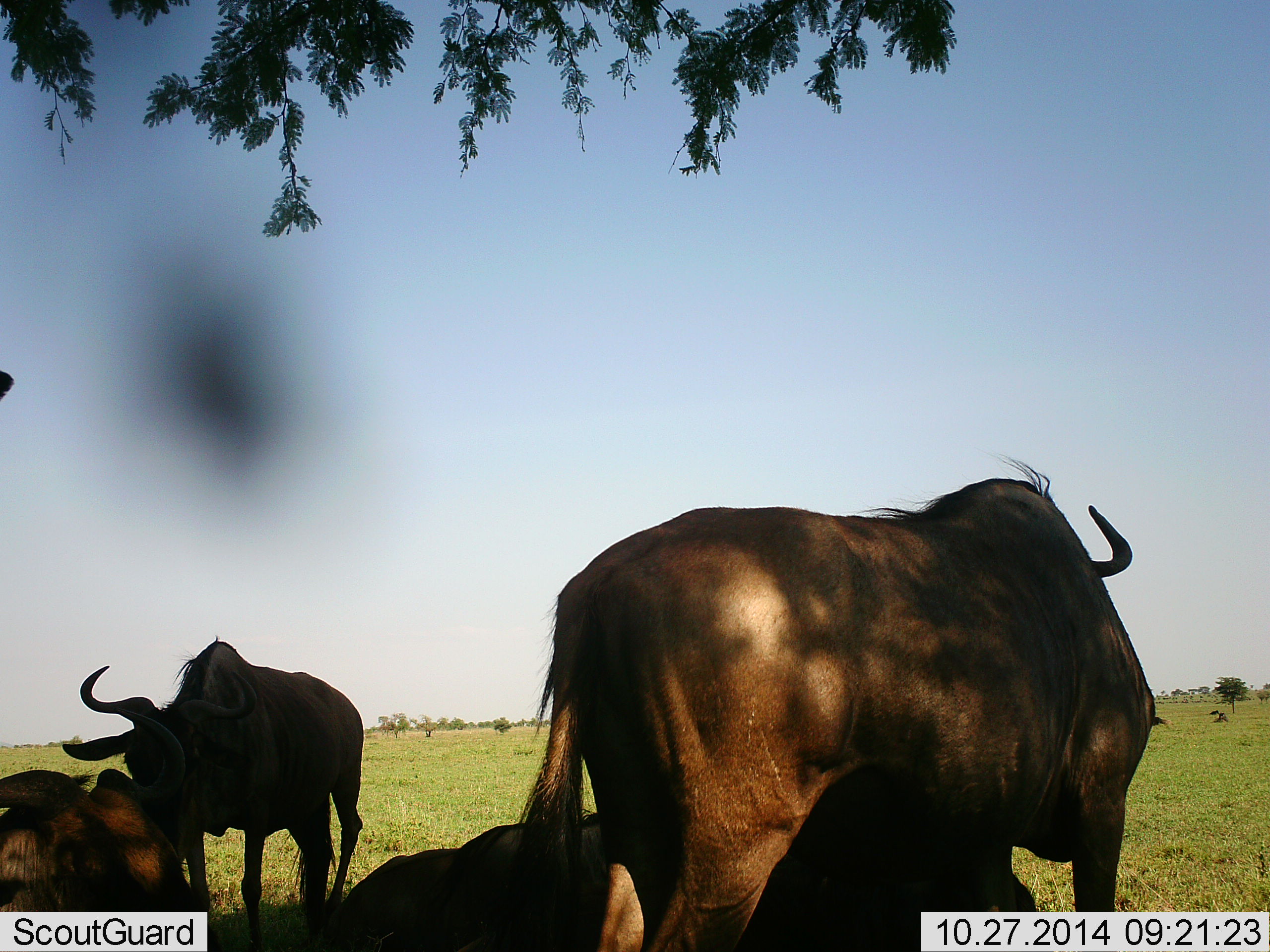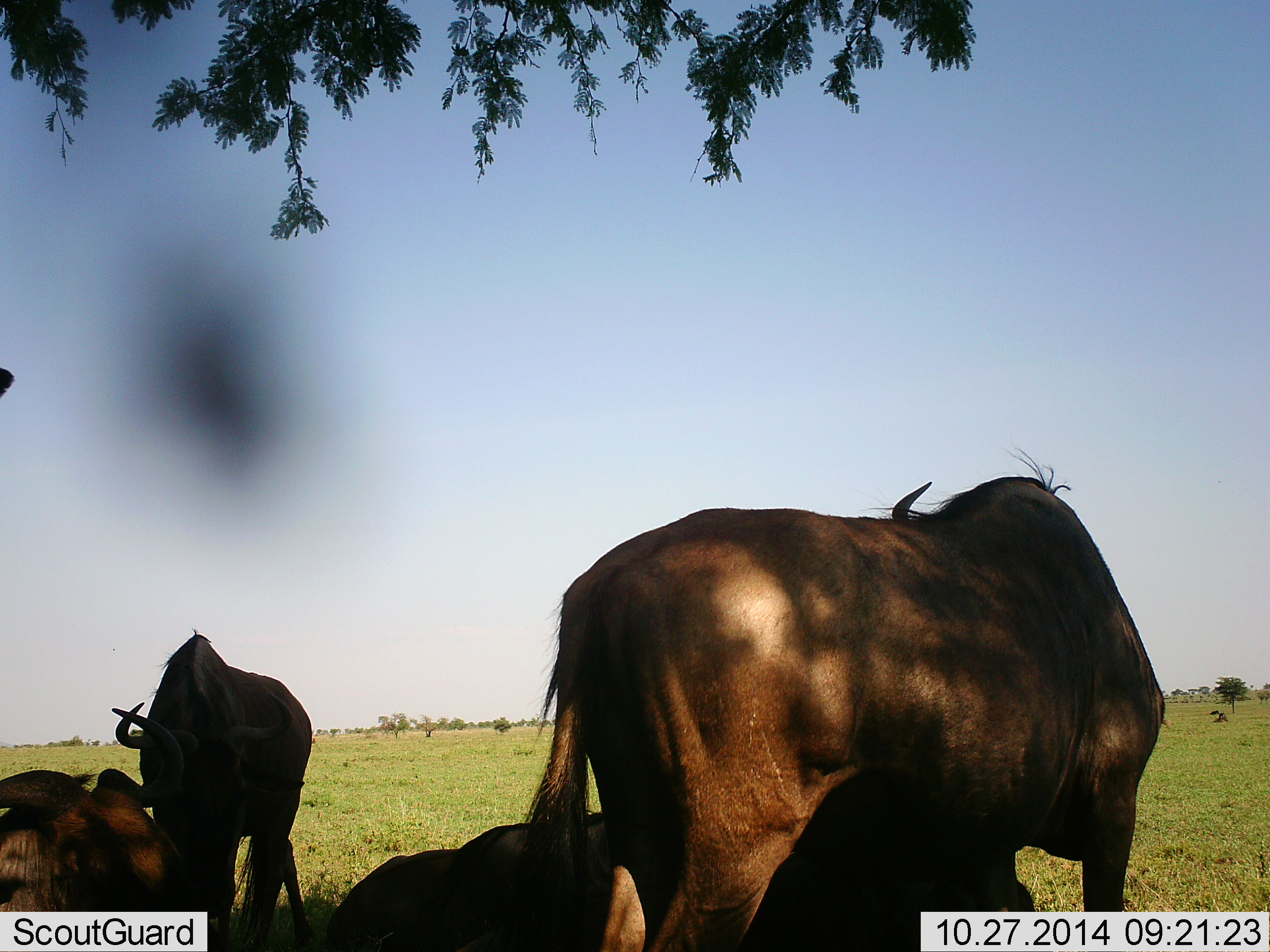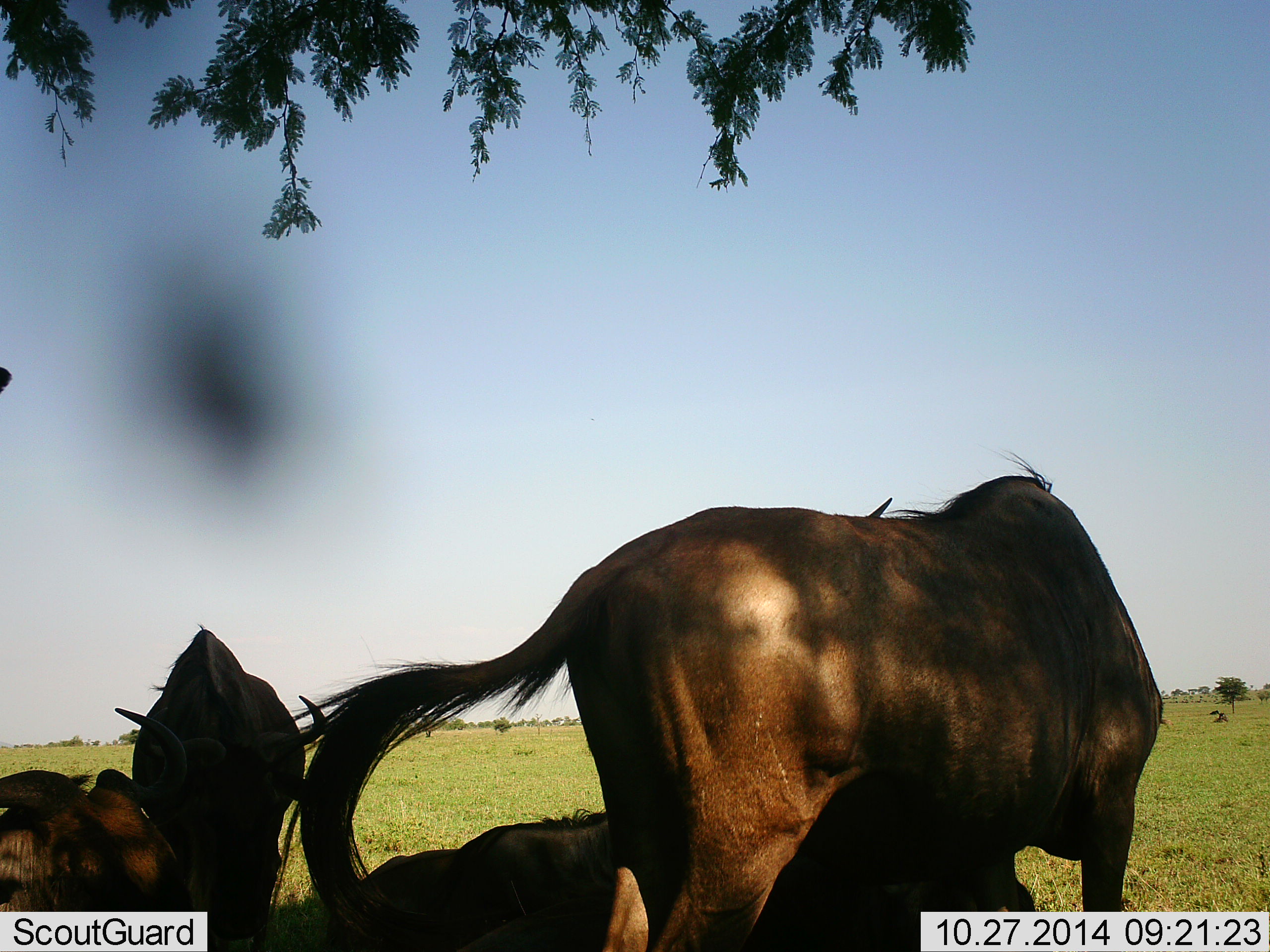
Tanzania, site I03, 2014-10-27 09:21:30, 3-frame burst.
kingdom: Animalia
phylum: Chordata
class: Mammalia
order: Artiodactyla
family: Bovidae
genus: Connochaetes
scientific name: Connochaetes taurinus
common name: blue wildebeest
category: wildebeest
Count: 5.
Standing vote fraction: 80%.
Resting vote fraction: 100%.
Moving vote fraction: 0%.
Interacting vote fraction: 10%.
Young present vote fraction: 0%.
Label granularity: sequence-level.